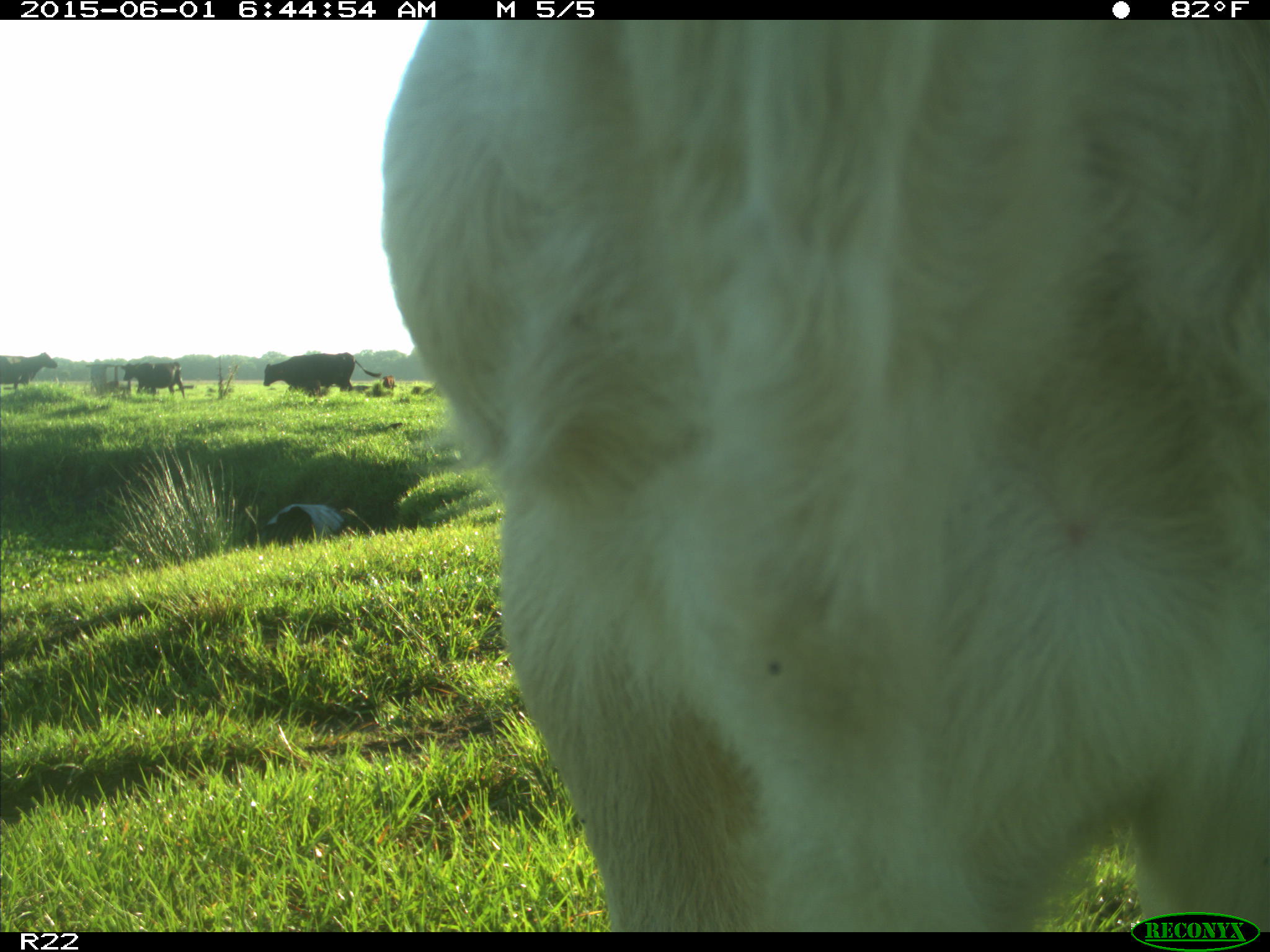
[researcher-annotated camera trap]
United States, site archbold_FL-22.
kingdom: Animalia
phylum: Chordata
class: Mammalia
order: Artiodactyla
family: Bovidae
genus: Bos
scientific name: Bos taurus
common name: domestic cow